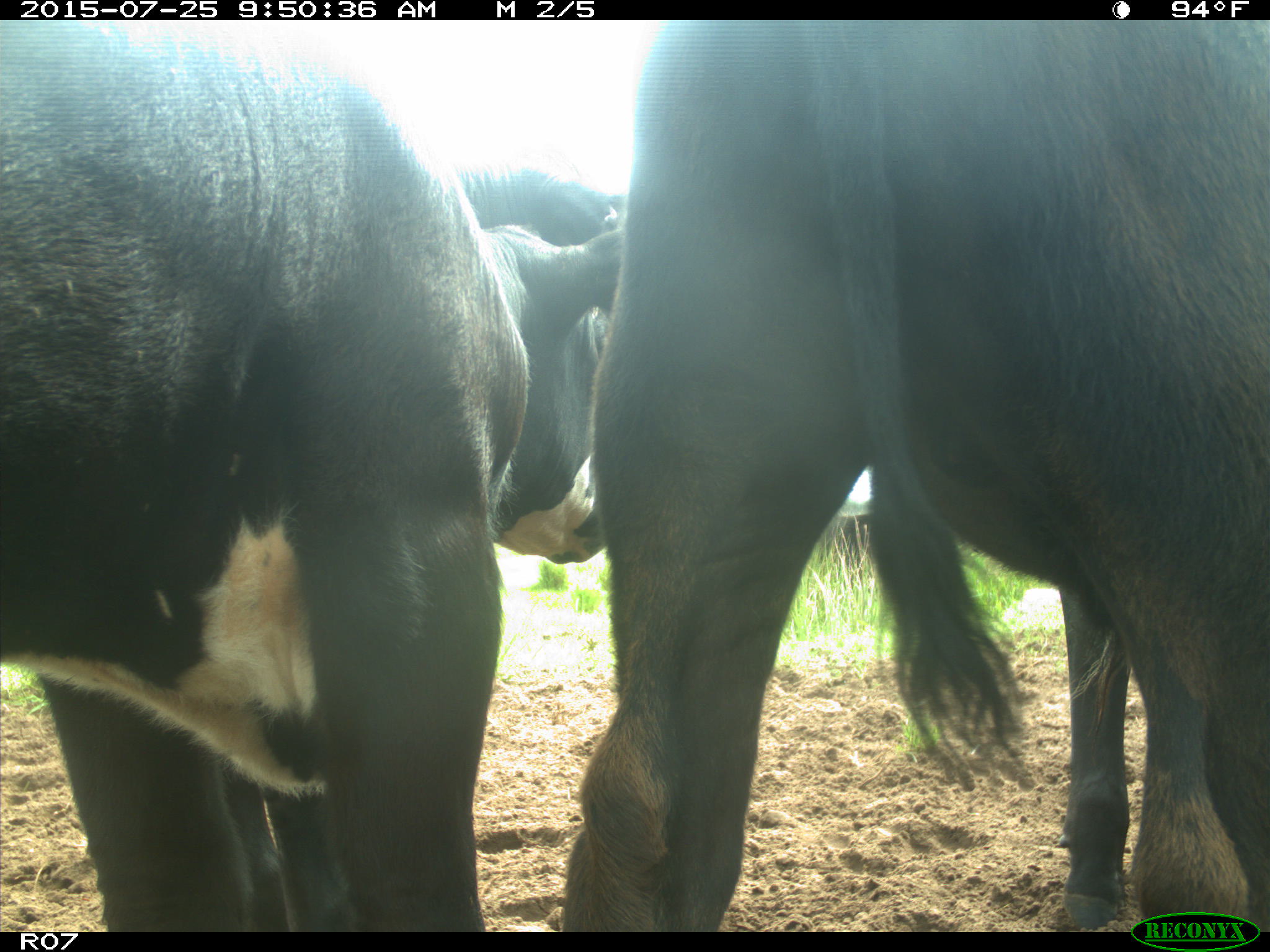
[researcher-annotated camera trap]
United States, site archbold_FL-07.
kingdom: Animalia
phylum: Chordata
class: Mammalia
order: Artiodactyla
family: Bovidae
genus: Bos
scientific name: Bos taurus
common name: domestic cow